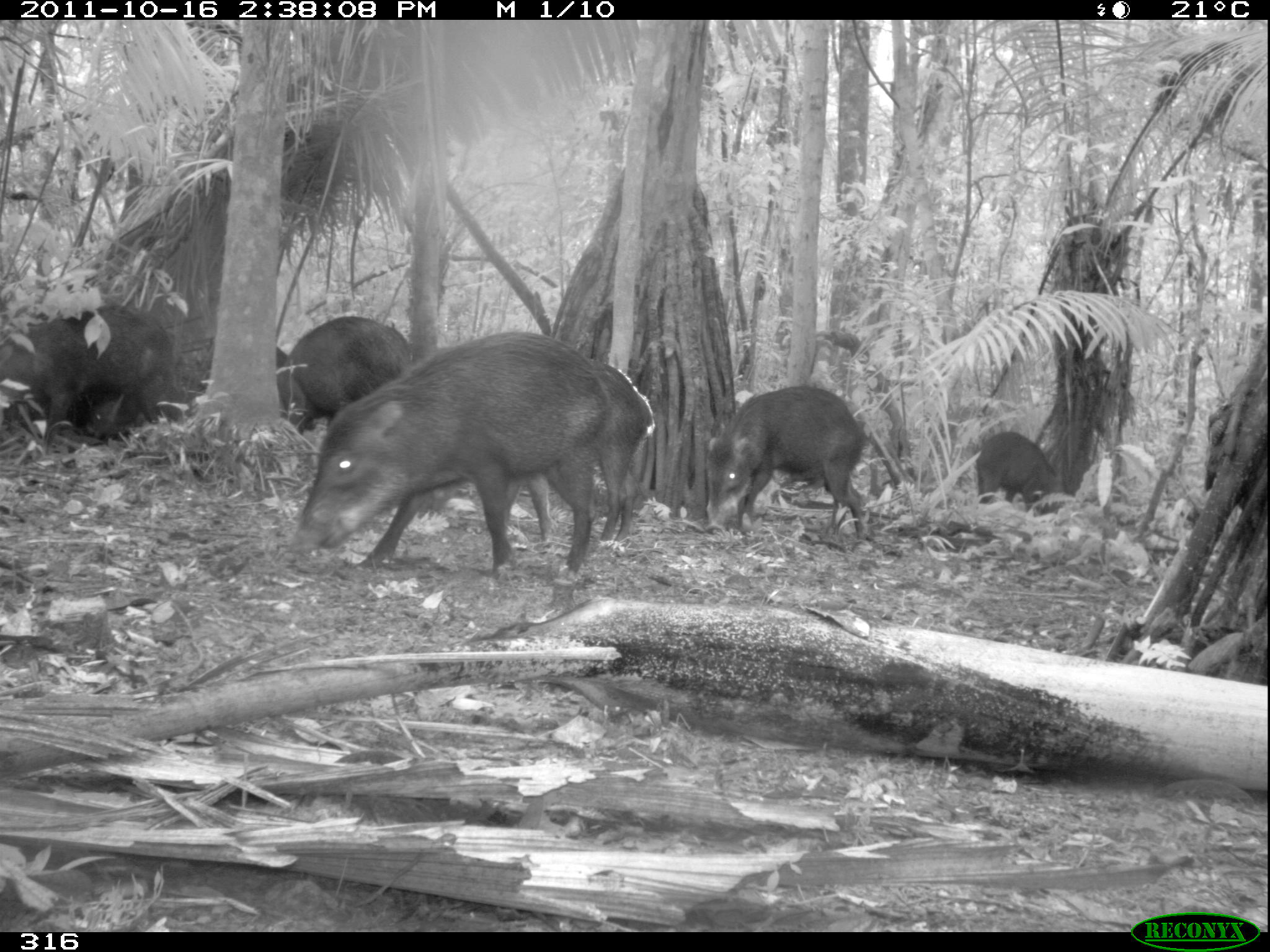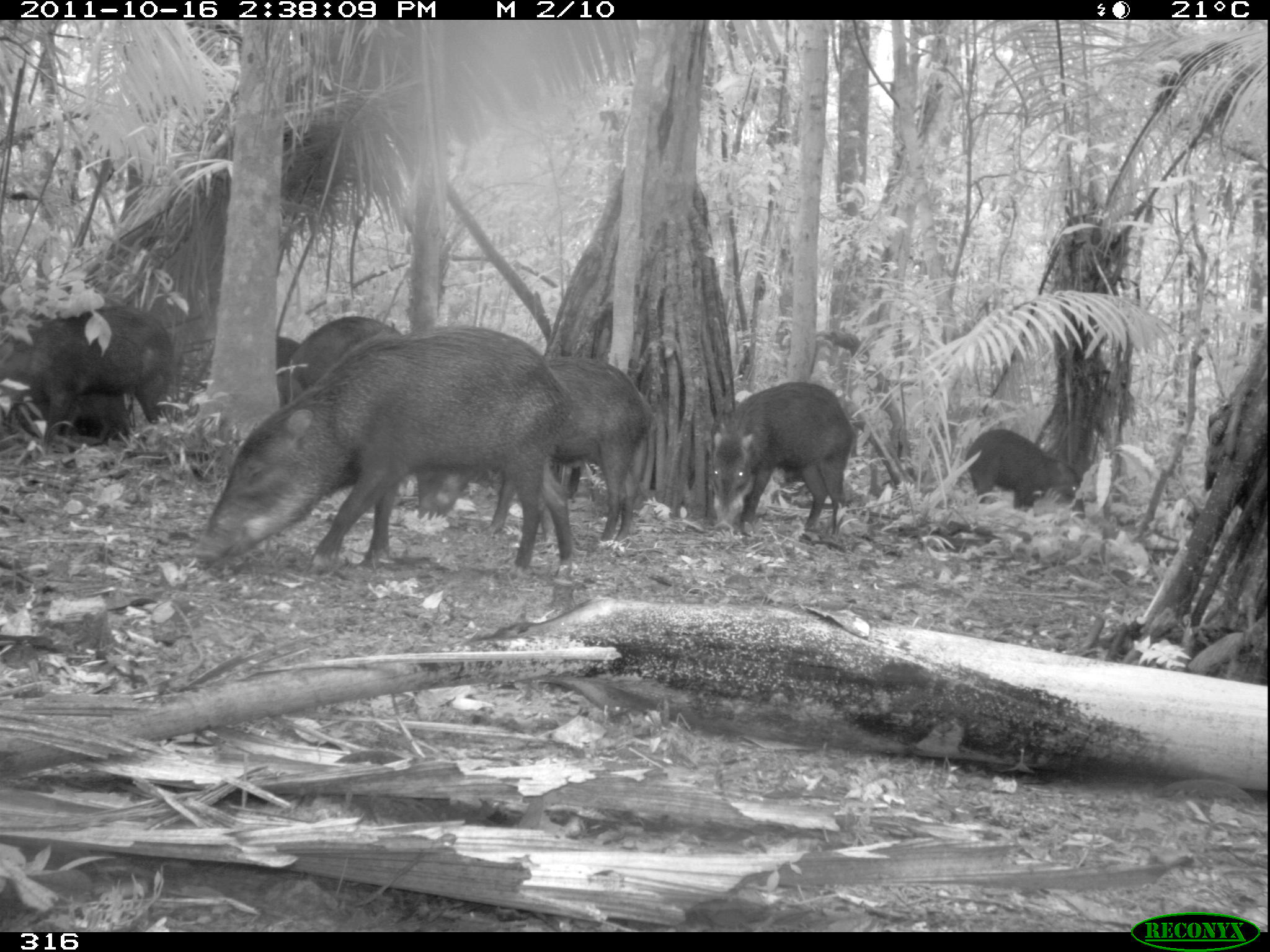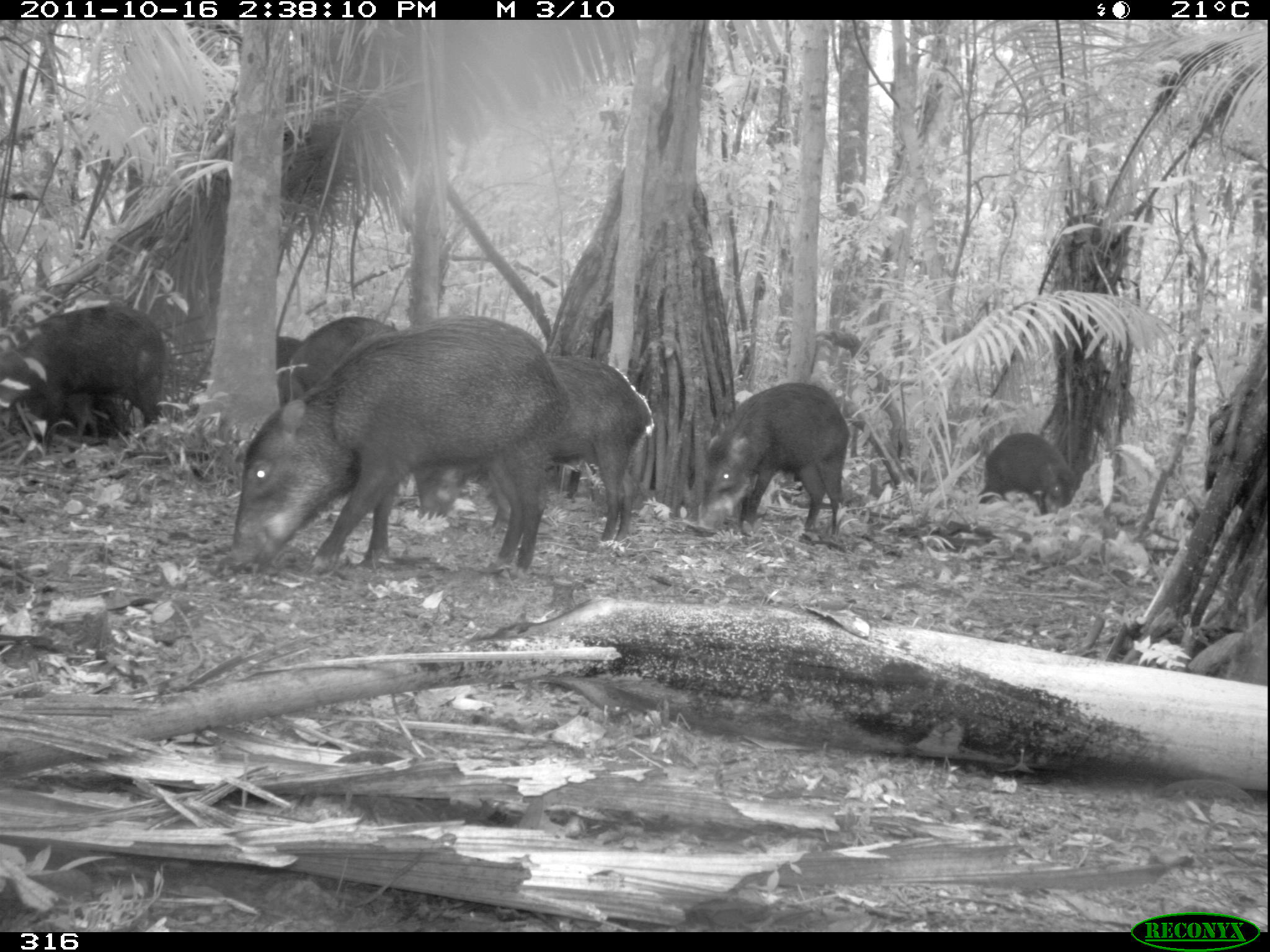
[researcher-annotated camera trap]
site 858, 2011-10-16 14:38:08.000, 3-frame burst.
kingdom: Animalia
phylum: Chordata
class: Mammalia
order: Artiodactyla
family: Tayassuidae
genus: Tayassu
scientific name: Tayassu pecari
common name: white-lipped peccary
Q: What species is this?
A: Tayassu pecari (white-lipped peccary).